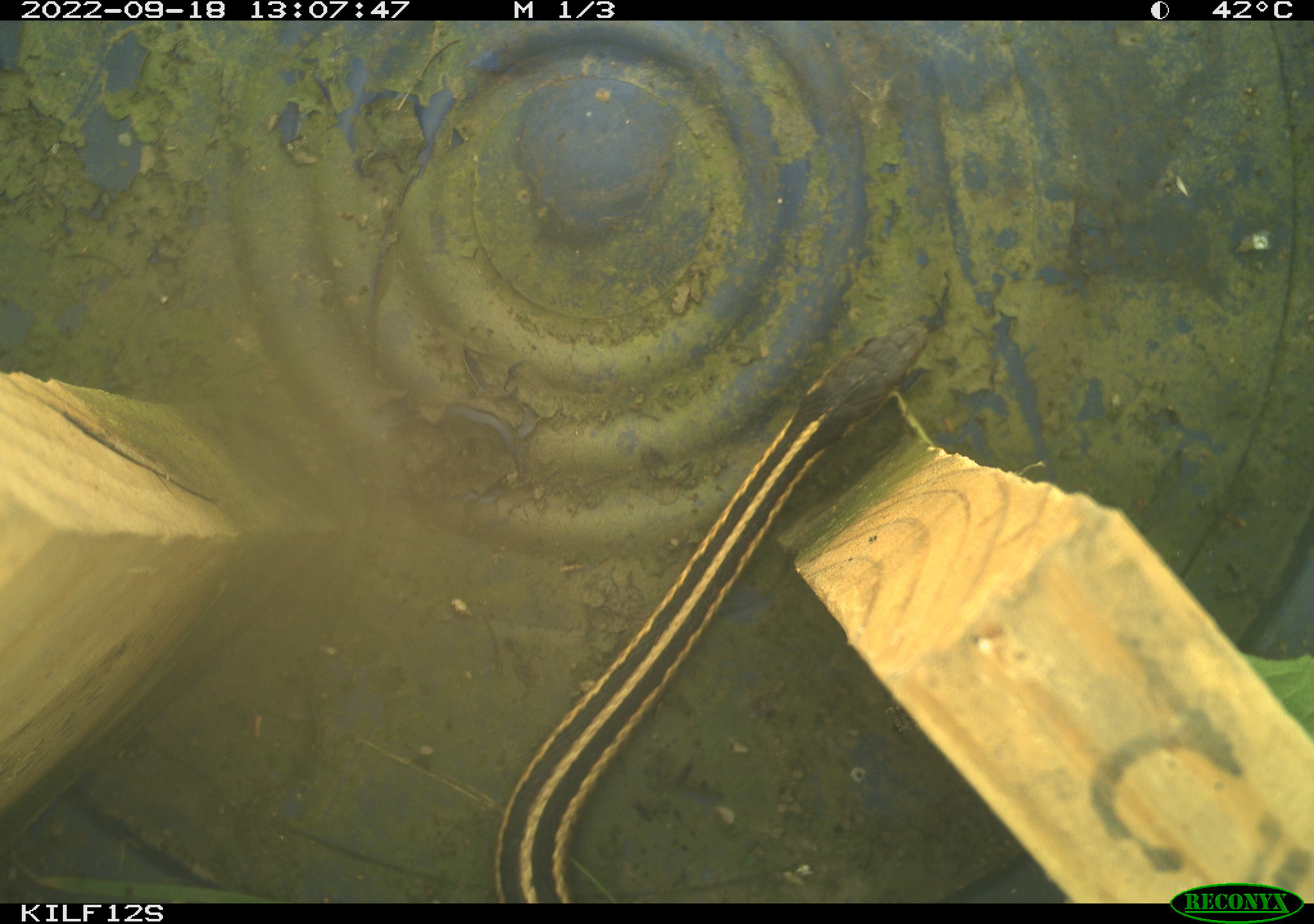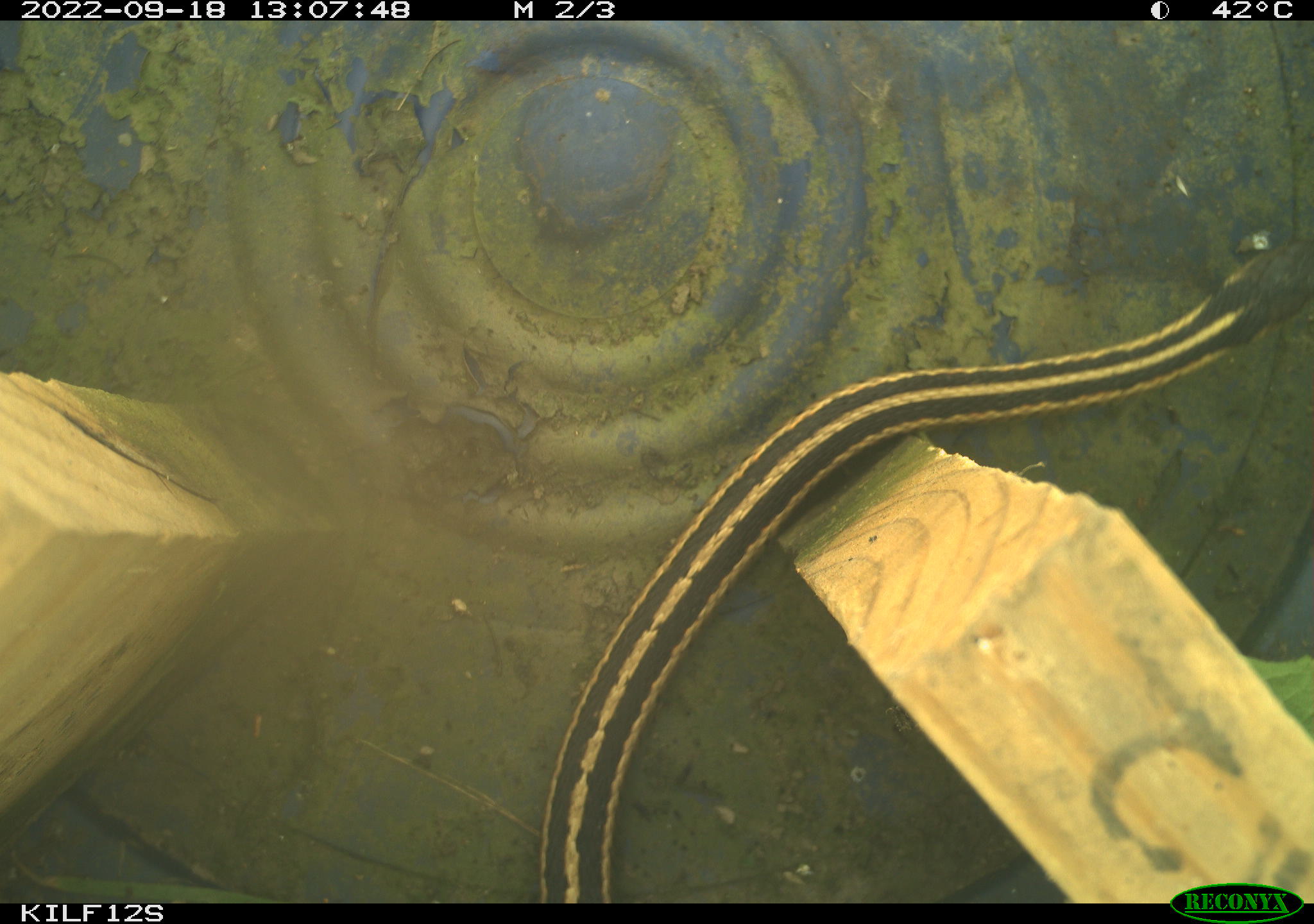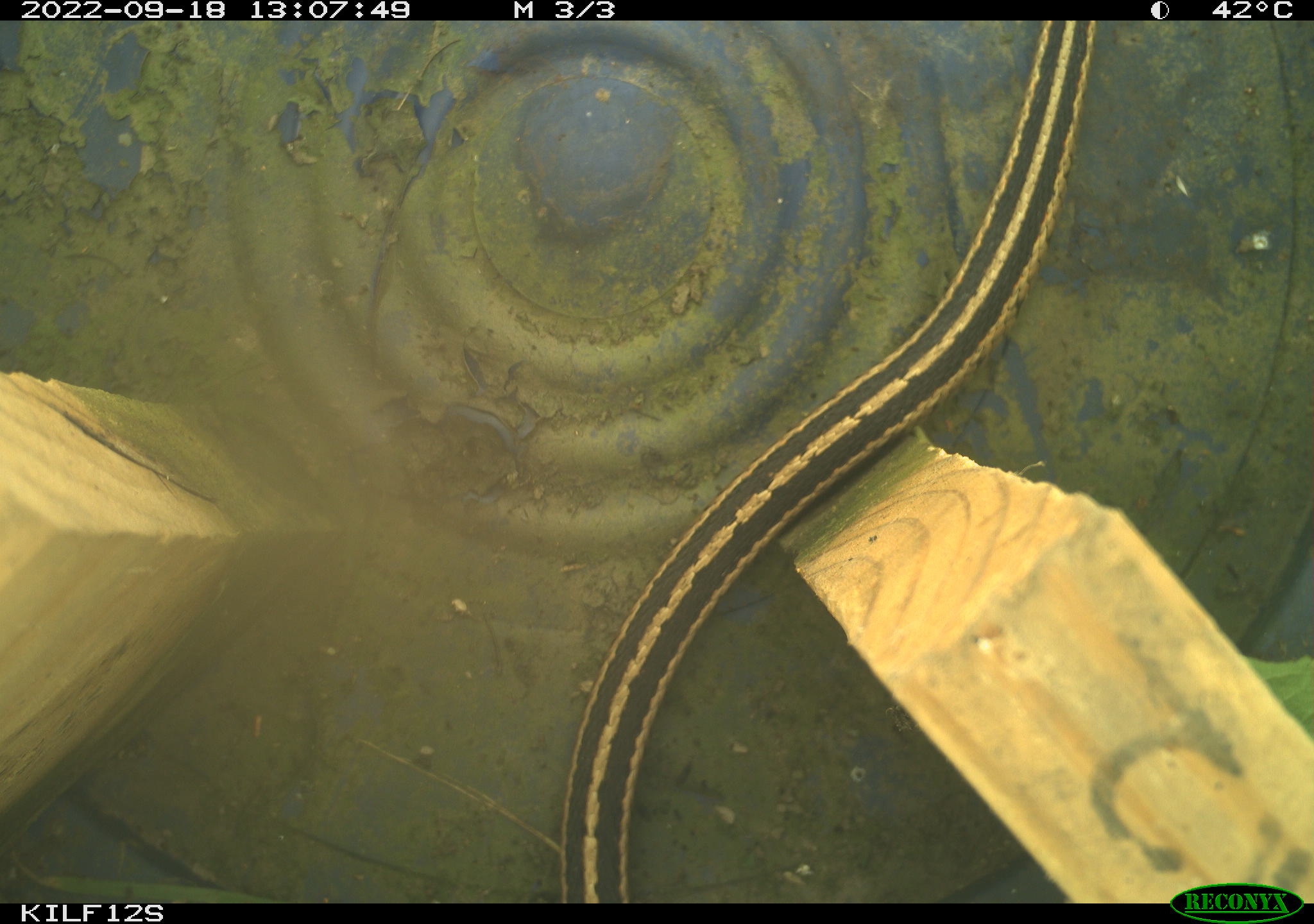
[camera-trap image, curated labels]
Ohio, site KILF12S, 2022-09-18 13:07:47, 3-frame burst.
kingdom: Animalia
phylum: Chordata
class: Reptilia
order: Squamata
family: Colubridae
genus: Thamnophis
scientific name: Thamnophis sirtalis sirtalis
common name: eastern gartersnake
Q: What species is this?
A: Eastern gartersnake (Thamnophis sirtalis sirtalis).